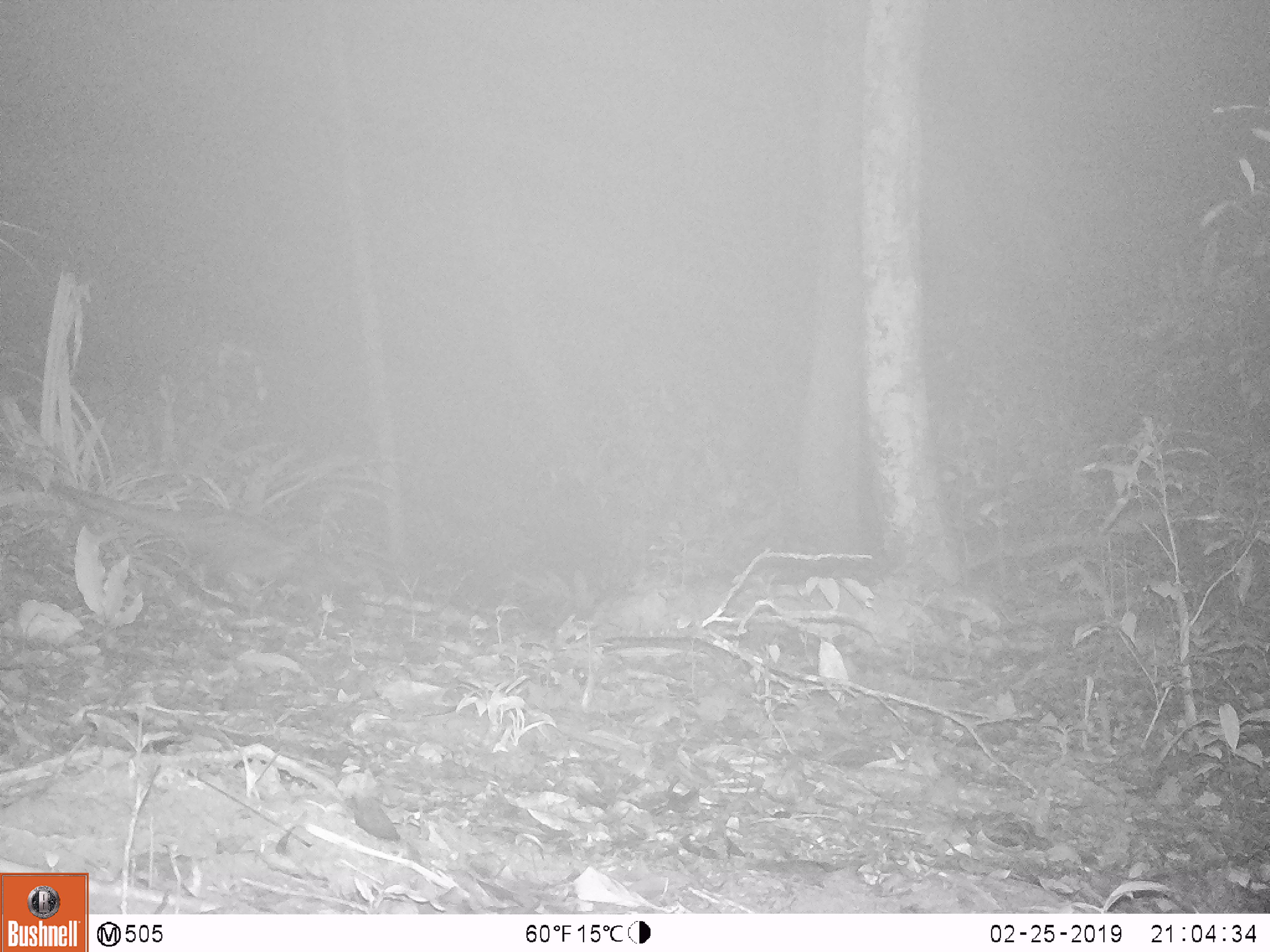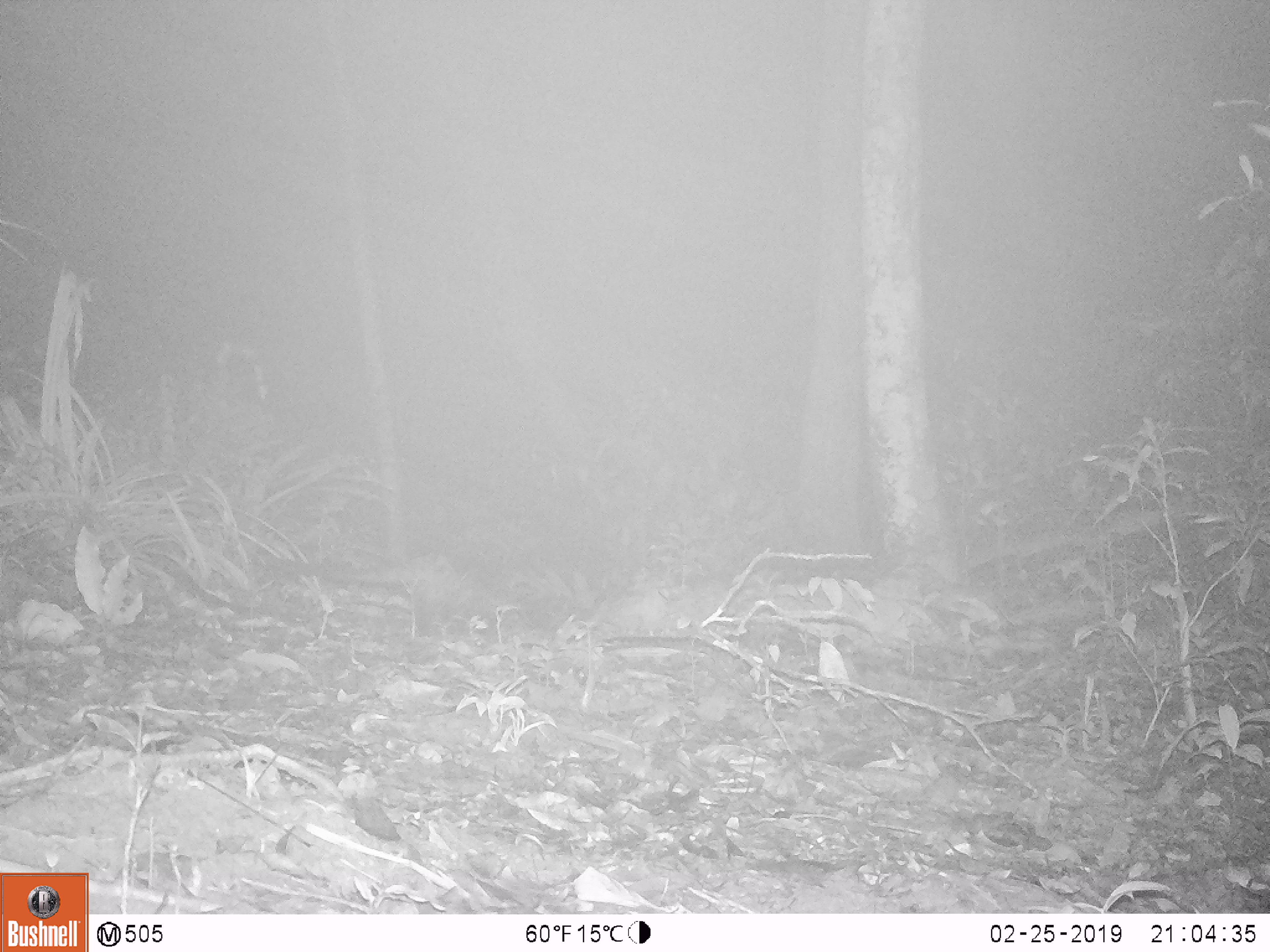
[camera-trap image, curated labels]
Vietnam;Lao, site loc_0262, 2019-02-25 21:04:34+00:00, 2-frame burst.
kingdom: Animalia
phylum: Chordata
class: Mammalia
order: Carnivora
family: Viverridae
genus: Paradoxurus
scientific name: Paradoxurus hermaphroditus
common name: common palm civet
Common palm civet (Paradoxurus hermaphroditus). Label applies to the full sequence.